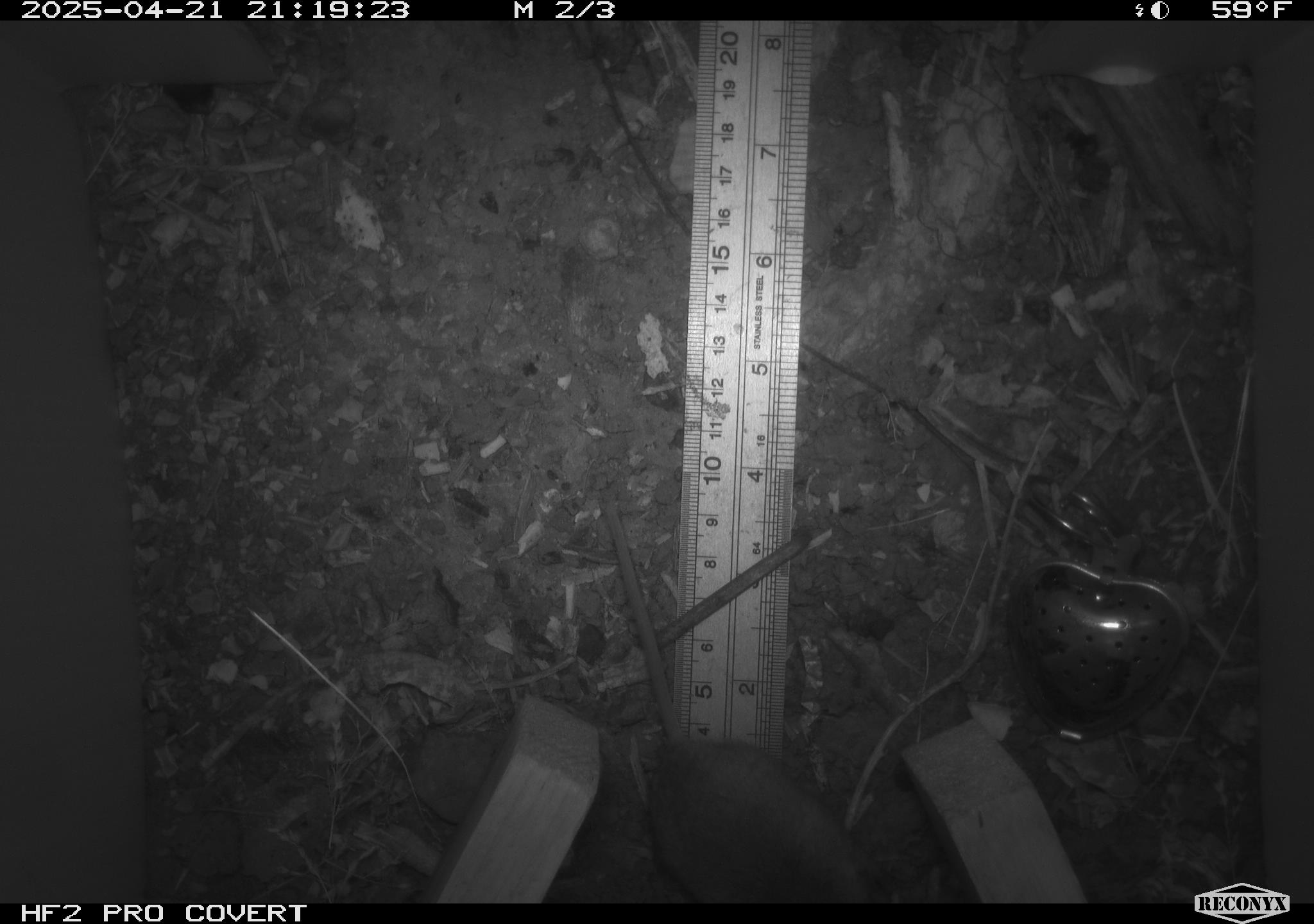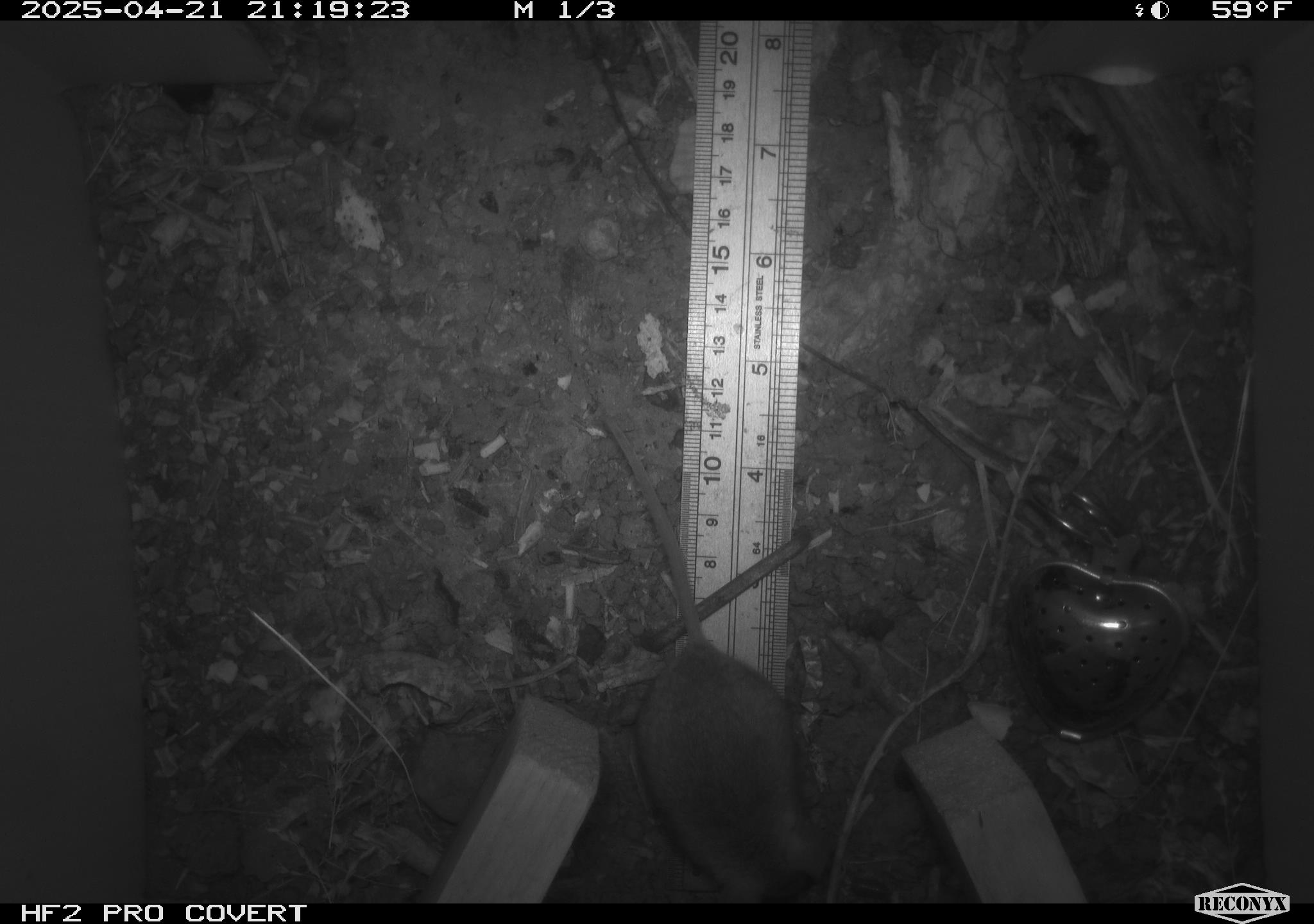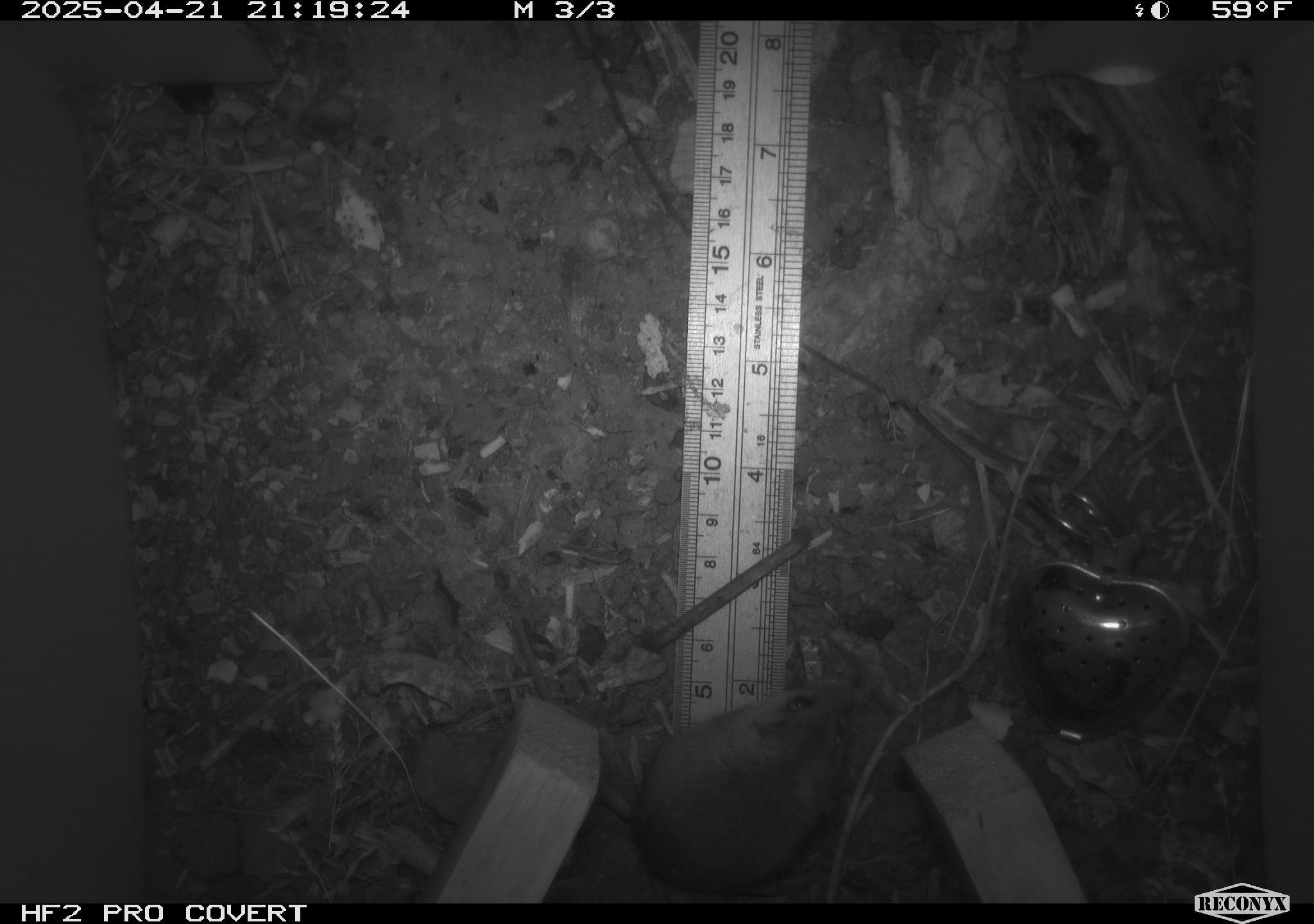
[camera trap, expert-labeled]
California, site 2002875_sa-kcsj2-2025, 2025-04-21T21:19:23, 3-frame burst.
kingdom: Animalia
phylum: Chordata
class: Mammalia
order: Rodentia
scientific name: Rodentia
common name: rodent